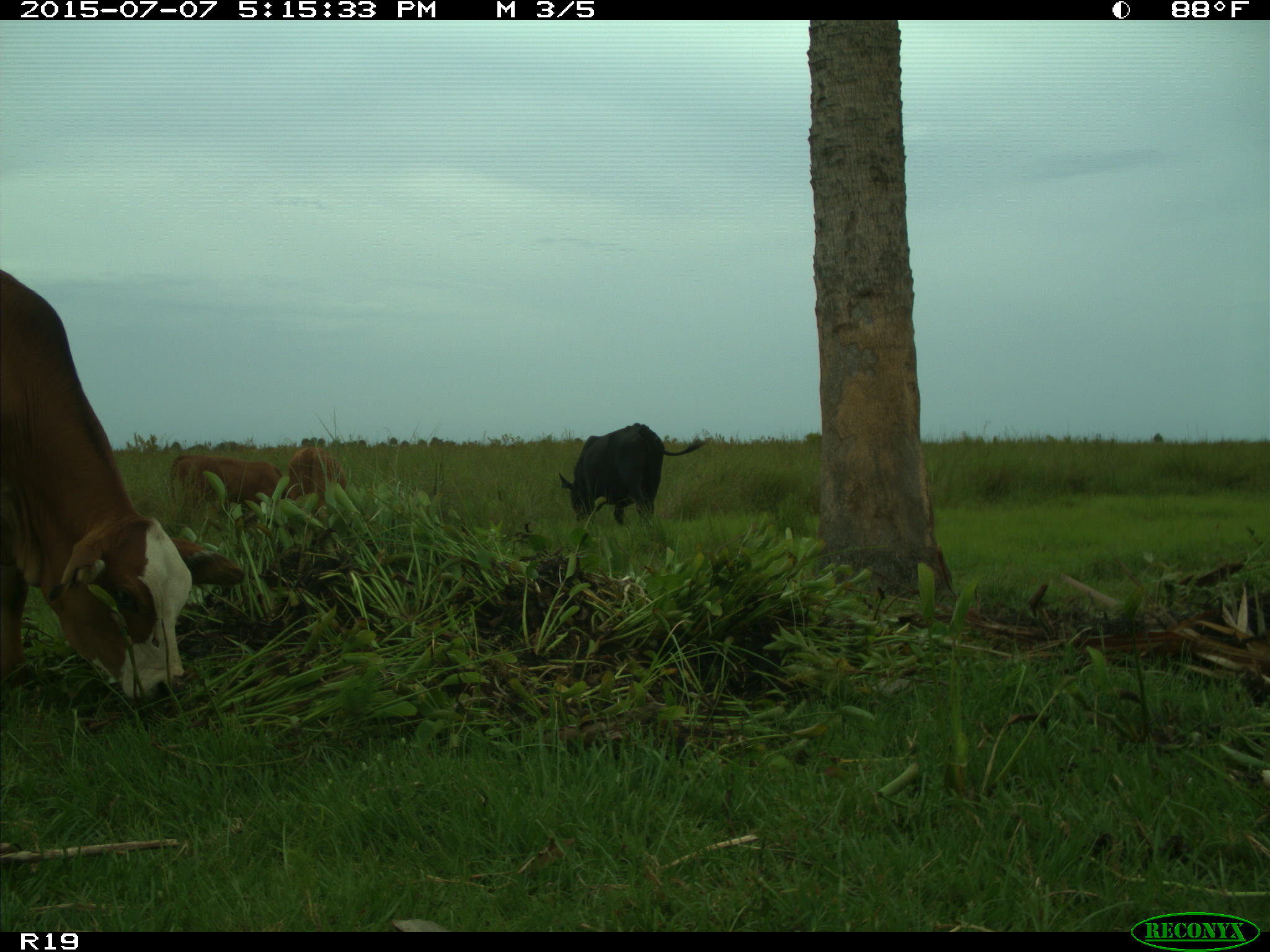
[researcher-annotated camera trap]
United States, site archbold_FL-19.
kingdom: Animalia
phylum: Chordata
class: Mammalia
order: Artiodactyla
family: Bovidae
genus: Bos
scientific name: Bos taurus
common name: domestic cow